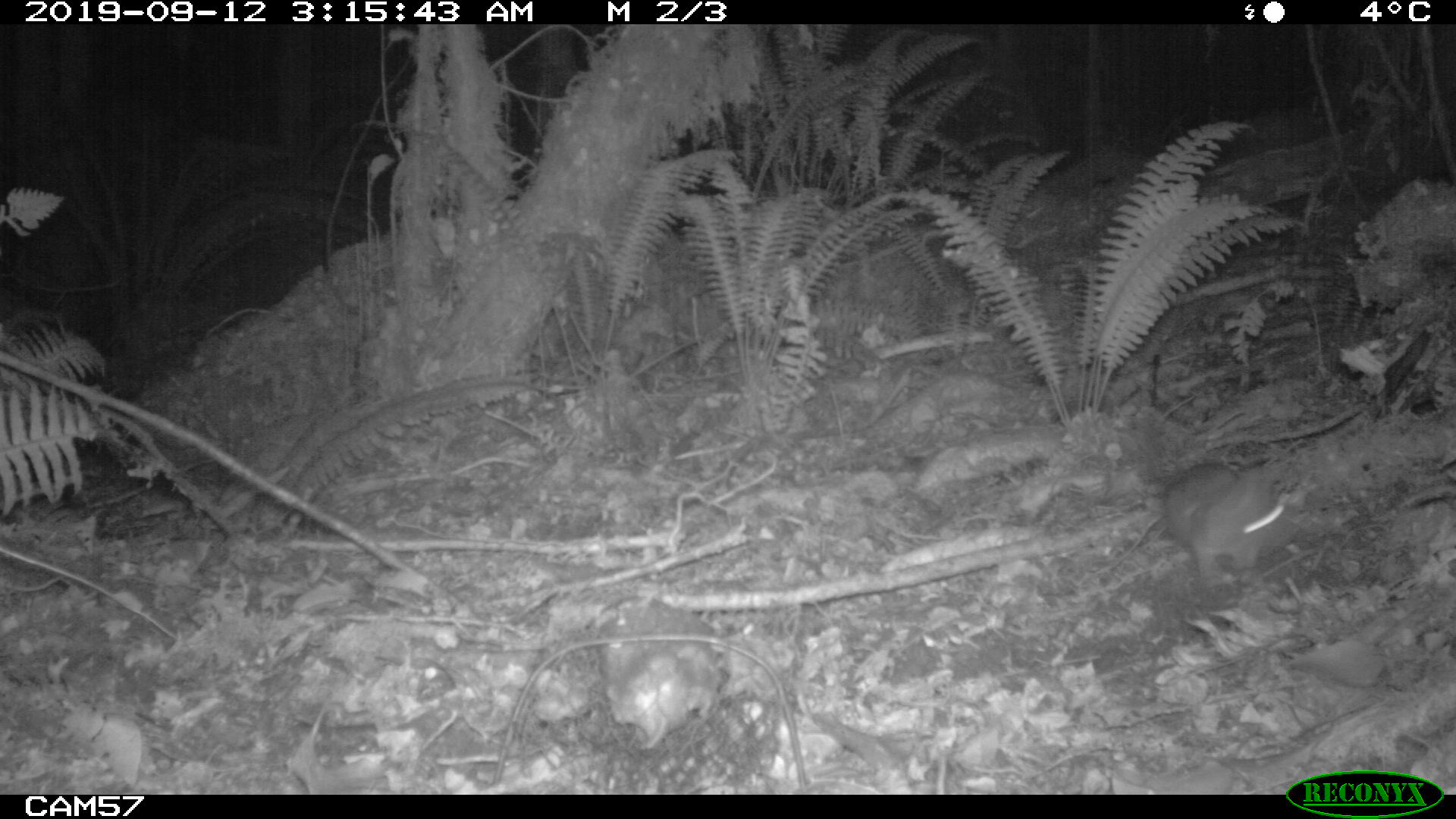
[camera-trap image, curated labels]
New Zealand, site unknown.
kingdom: Animalia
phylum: Chordata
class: Mammalia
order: Rodentia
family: Muridae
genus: Rattus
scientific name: Rattus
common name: rat